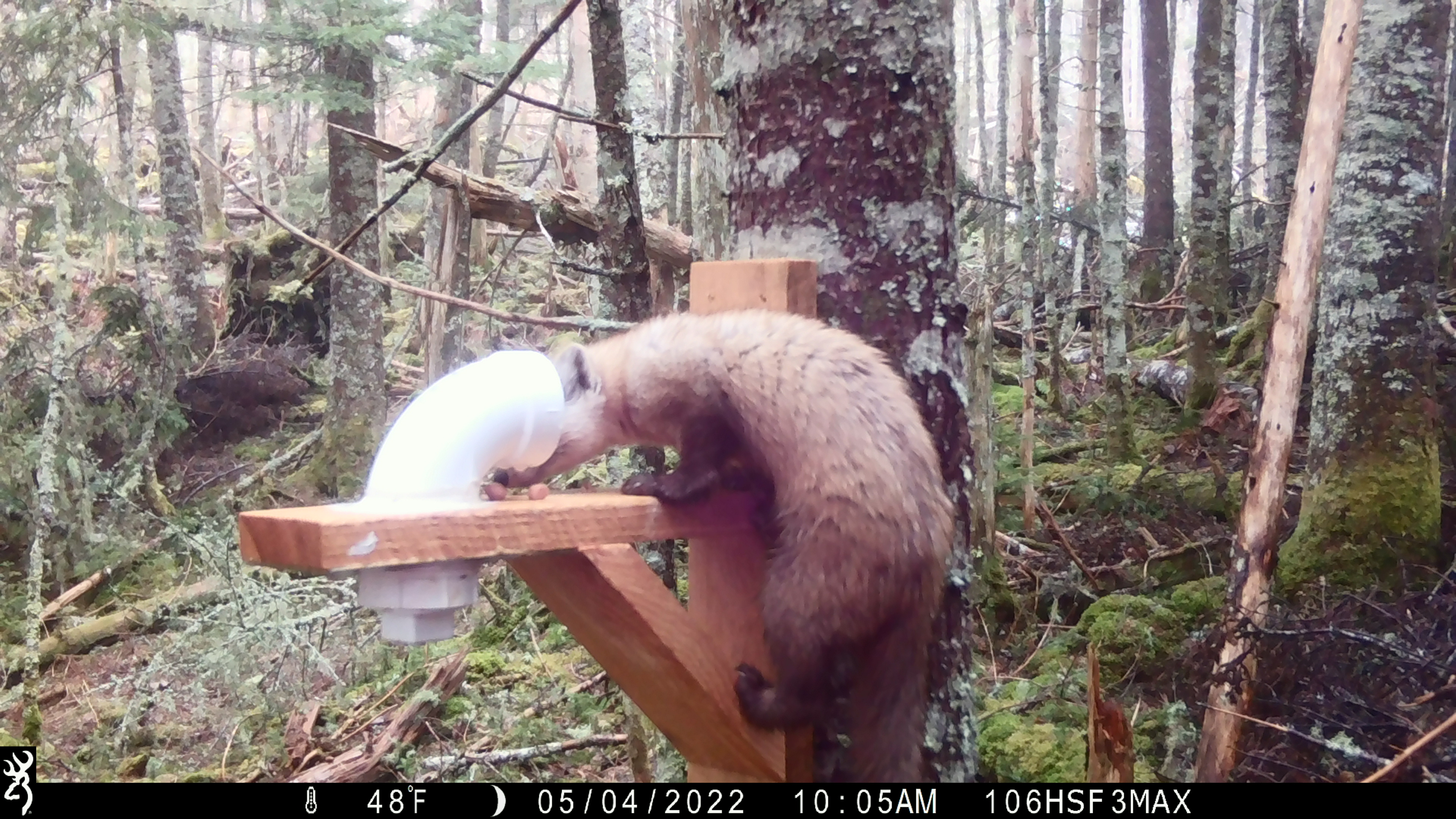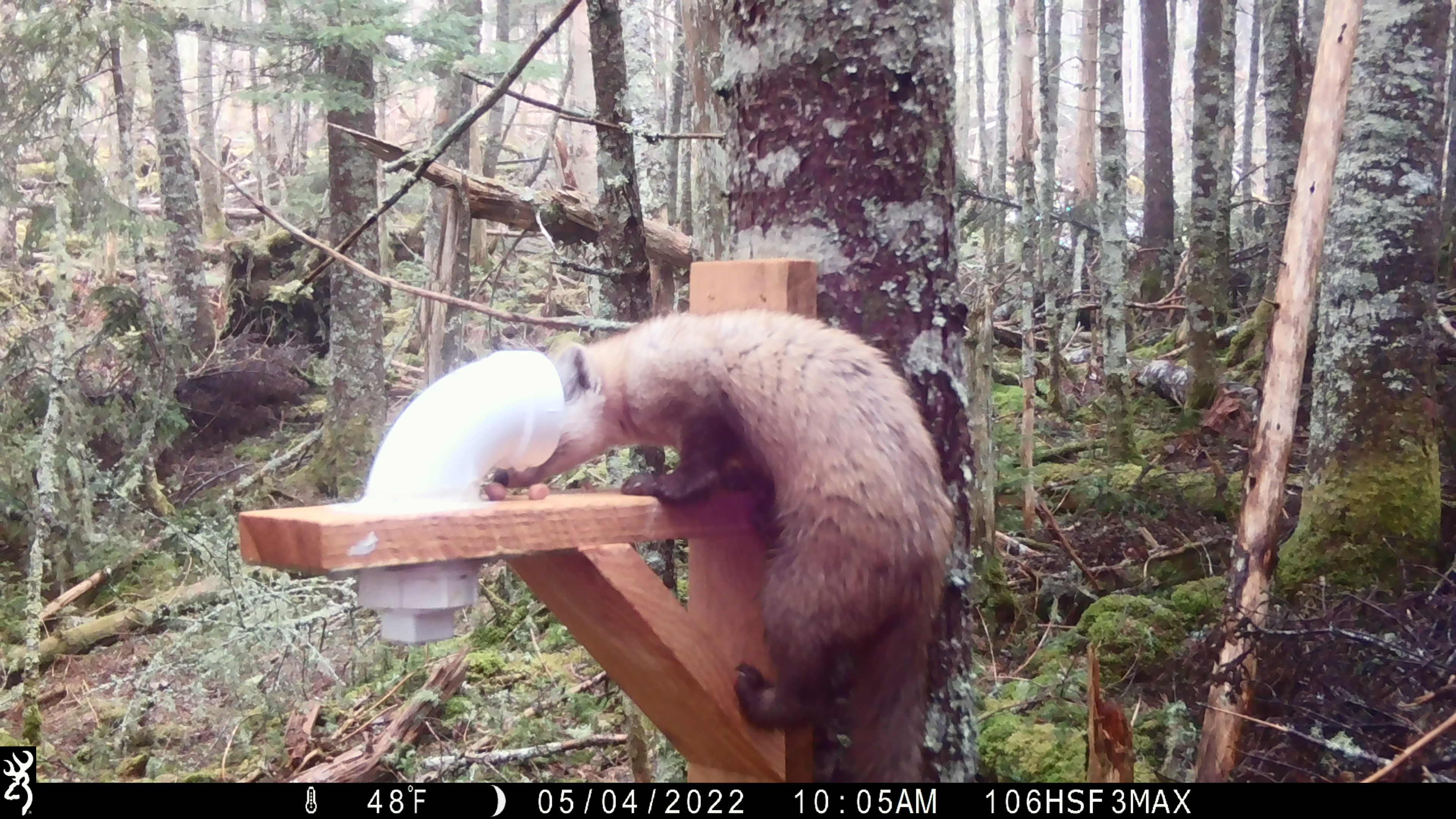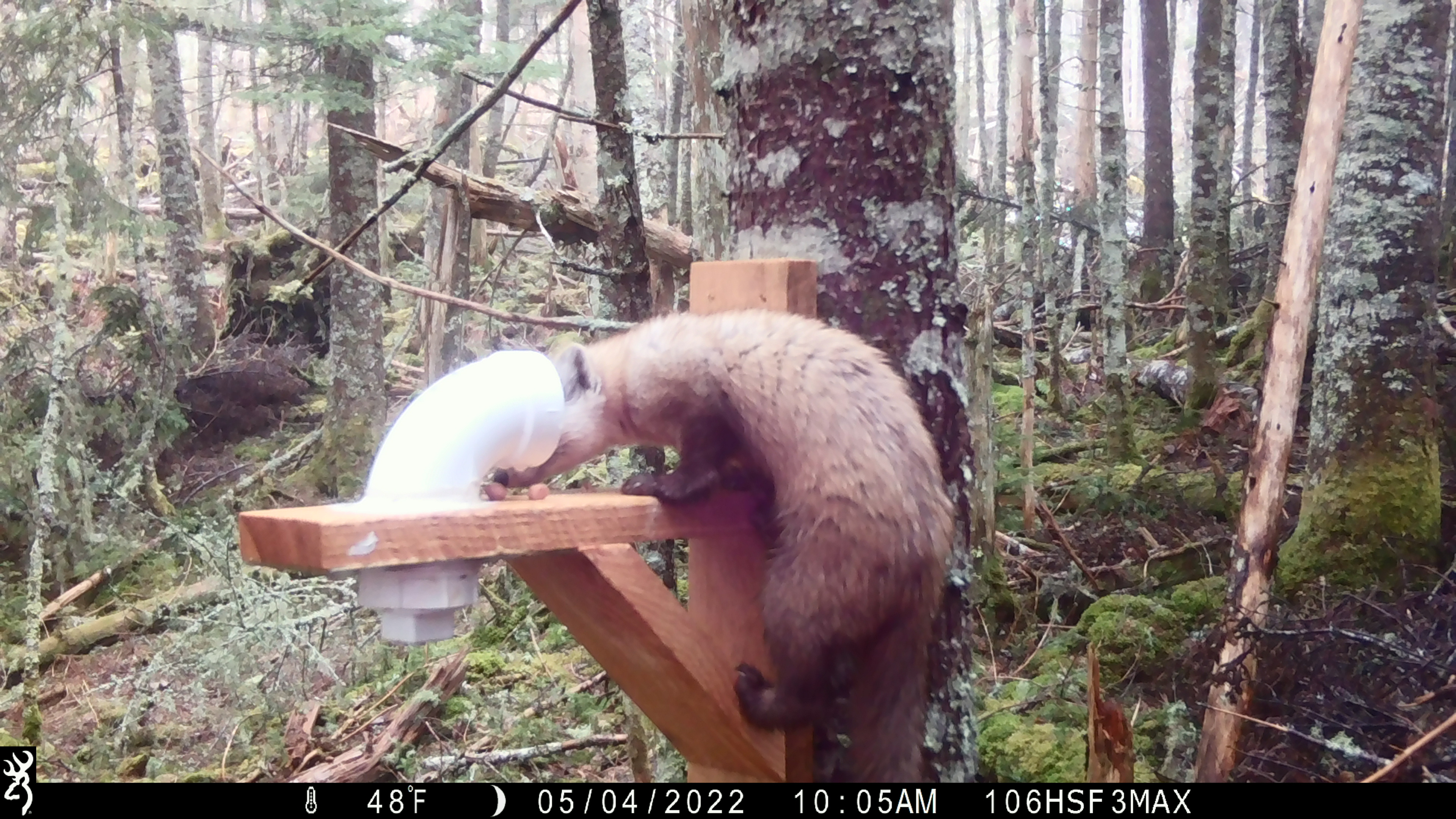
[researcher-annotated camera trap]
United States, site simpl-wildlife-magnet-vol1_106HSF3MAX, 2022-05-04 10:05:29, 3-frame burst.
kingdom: Animalia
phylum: Chordata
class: Mammalia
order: Carnivora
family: Mustelidae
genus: Martes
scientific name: Martes americana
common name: american marten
American marten (Martes americana).